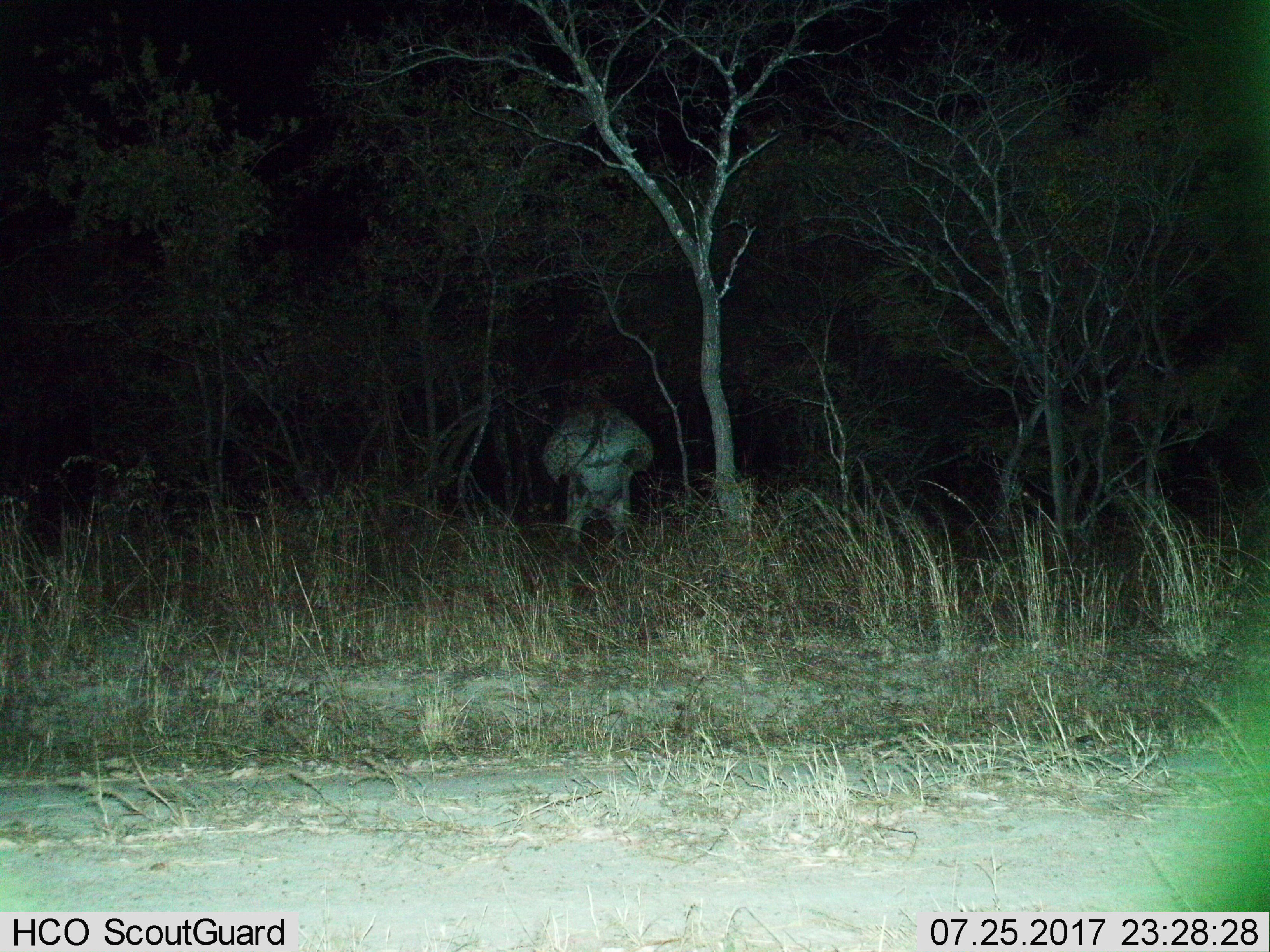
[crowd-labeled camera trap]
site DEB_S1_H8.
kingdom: Animalia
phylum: Chordata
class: Mammalia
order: Artiodactyla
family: Giraffidae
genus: Giraffa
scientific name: Giraffa camelopardalis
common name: giraffe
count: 1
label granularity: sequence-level